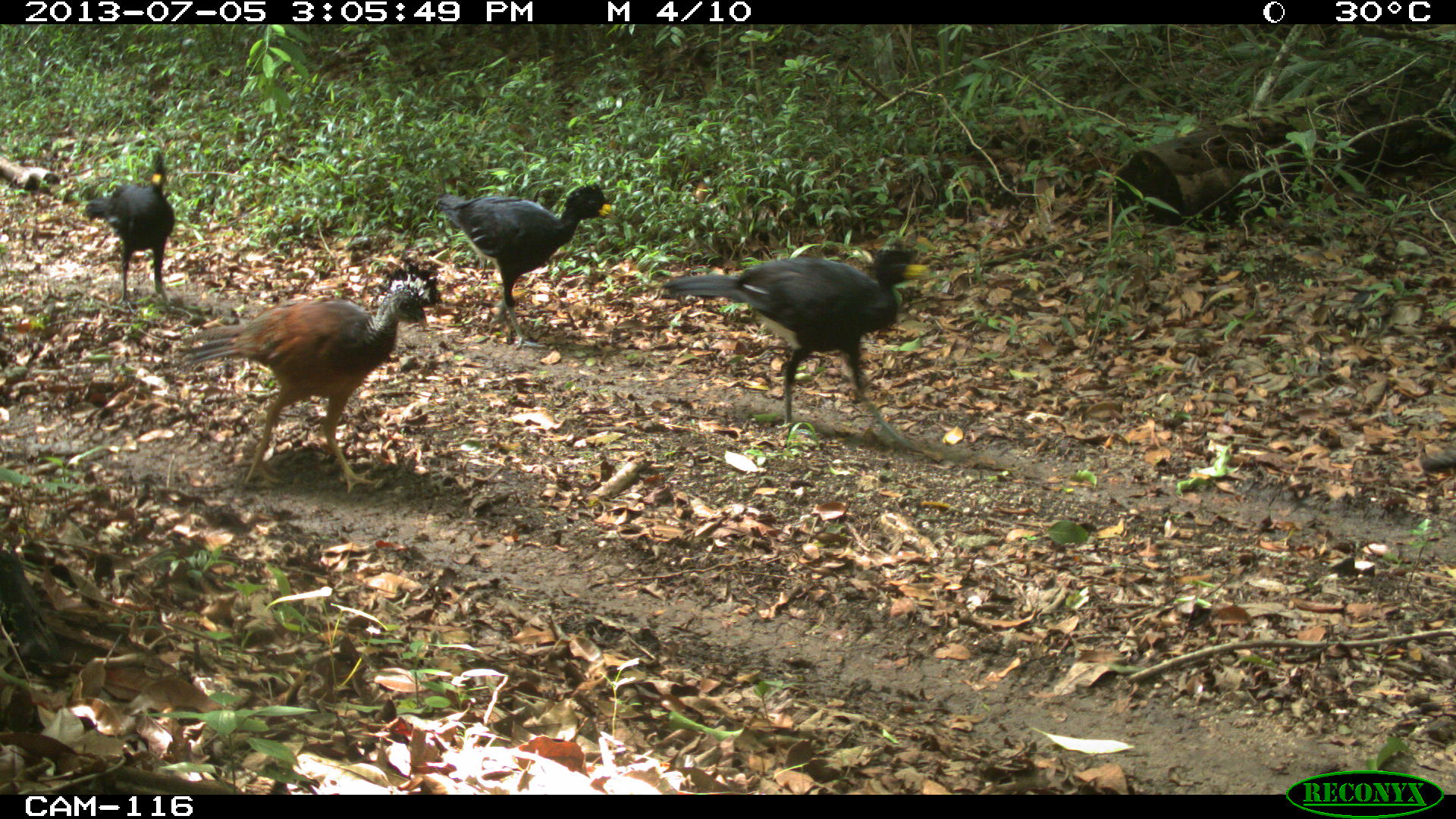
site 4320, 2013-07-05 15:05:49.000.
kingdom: Animalia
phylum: Chordata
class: Aves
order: Galliformes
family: Cracidae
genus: Crax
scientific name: Crax rubra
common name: great curassow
Crax rubra (great curassow), count 5.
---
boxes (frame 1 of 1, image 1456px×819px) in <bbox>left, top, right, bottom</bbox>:
crax rubra: <bbox>167, 254, 441, 494</bbox>; <bbox>657, 238, 930, 452</bbox>; <bbox>429, 179, 619, 349</bbox>; <bbox>80, 147, 176, 312</bbox>